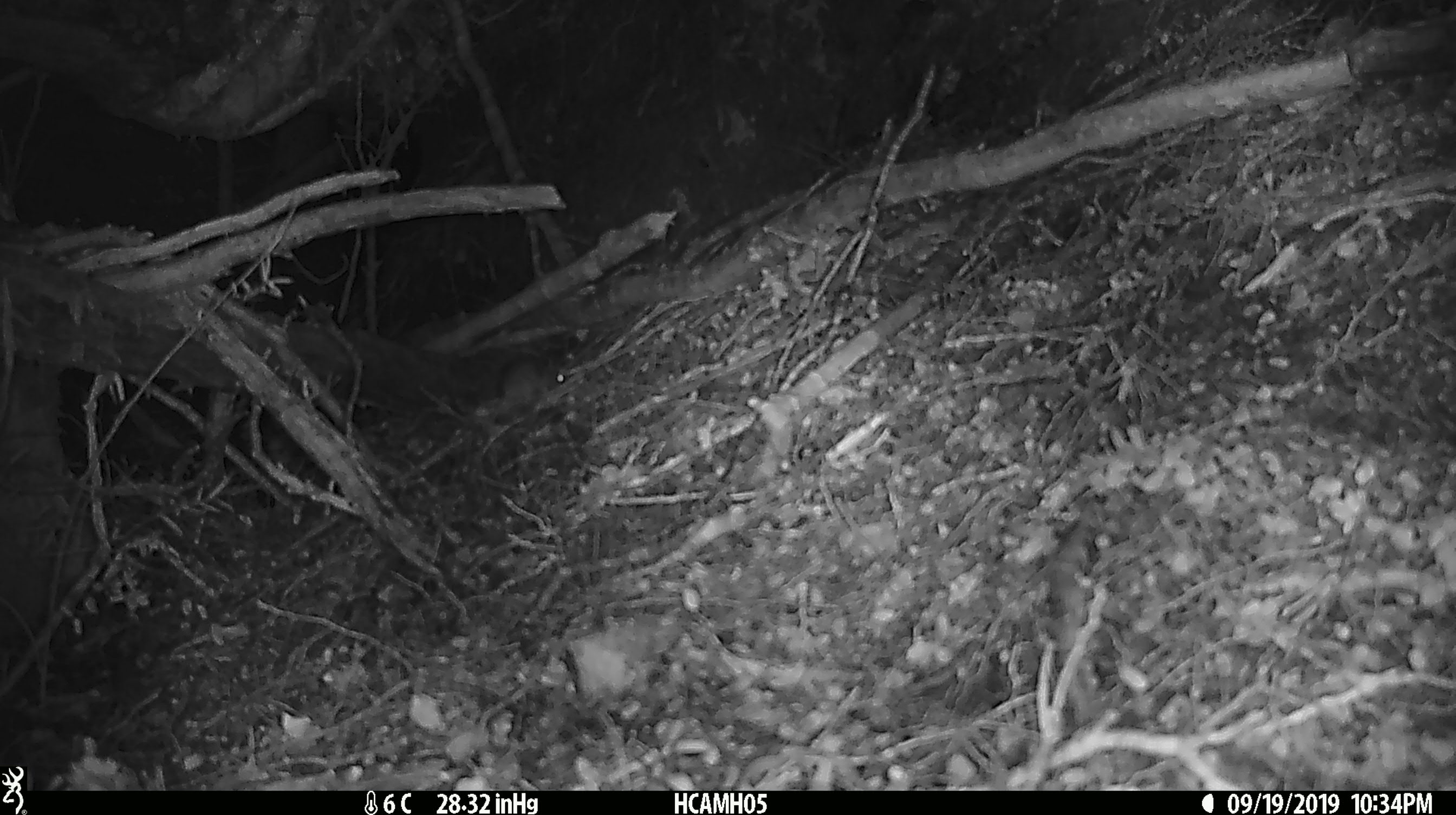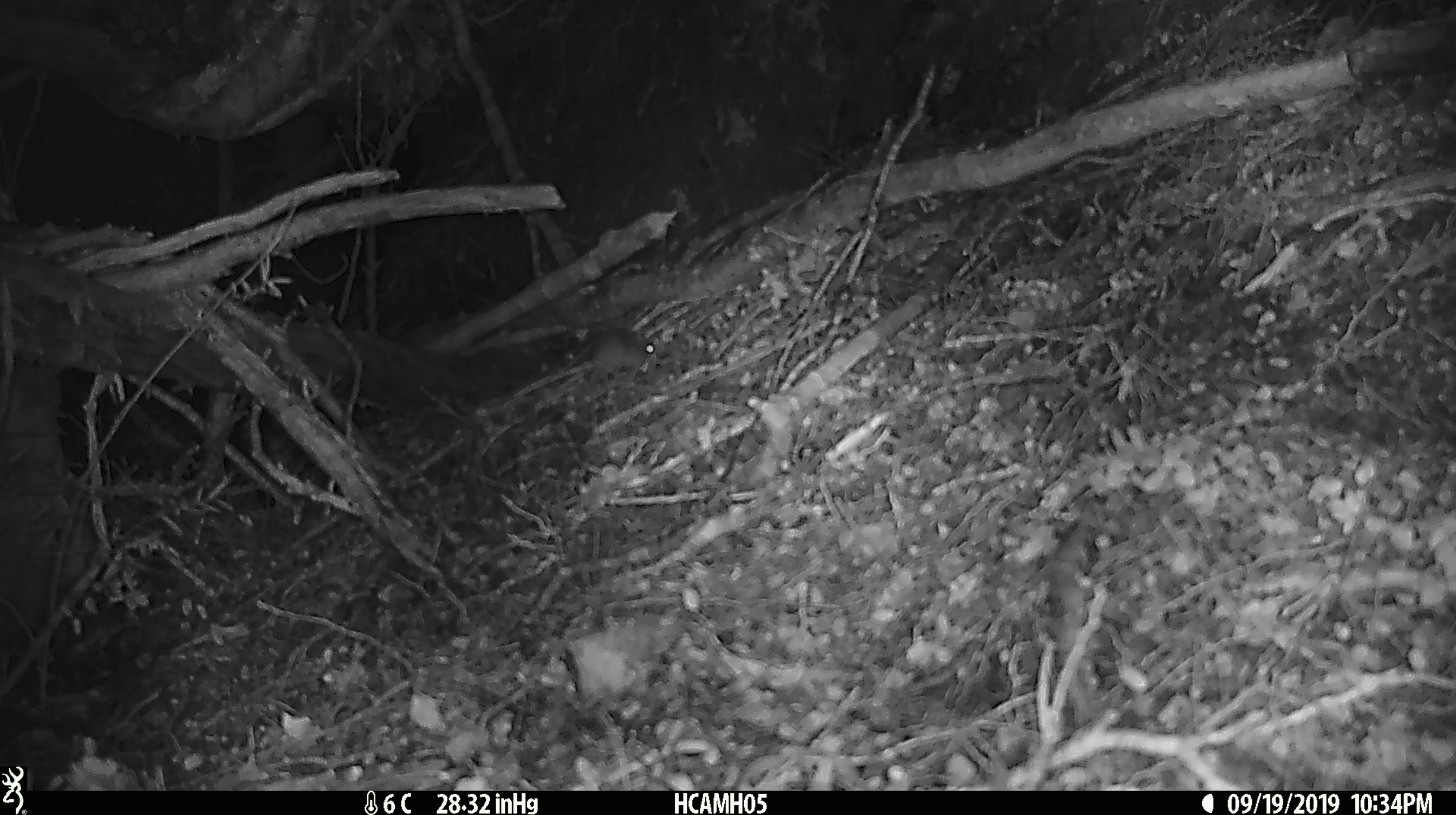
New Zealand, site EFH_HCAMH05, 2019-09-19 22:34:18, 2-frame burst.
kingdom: Animalia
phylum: Chordata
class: Mammalia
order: Rodentia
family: Muridae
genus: Mus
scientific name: Mus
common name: mouse